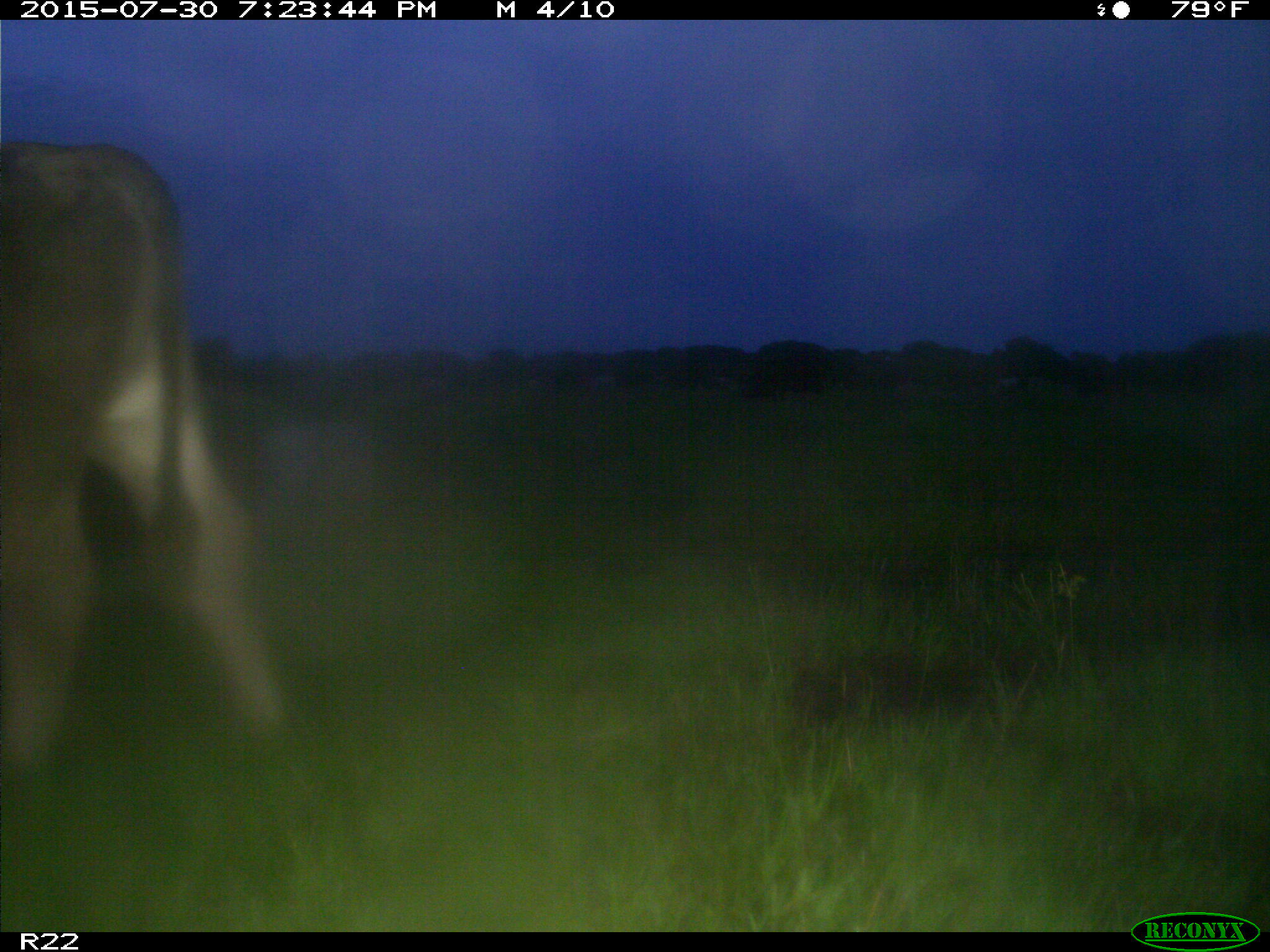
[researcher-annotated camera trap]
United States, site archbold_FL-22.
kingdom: Animalia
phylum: Chordata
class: Mammalia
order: Artiodactyla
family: Bovidae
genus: Bos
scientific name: Bos taurus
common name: domestic cow